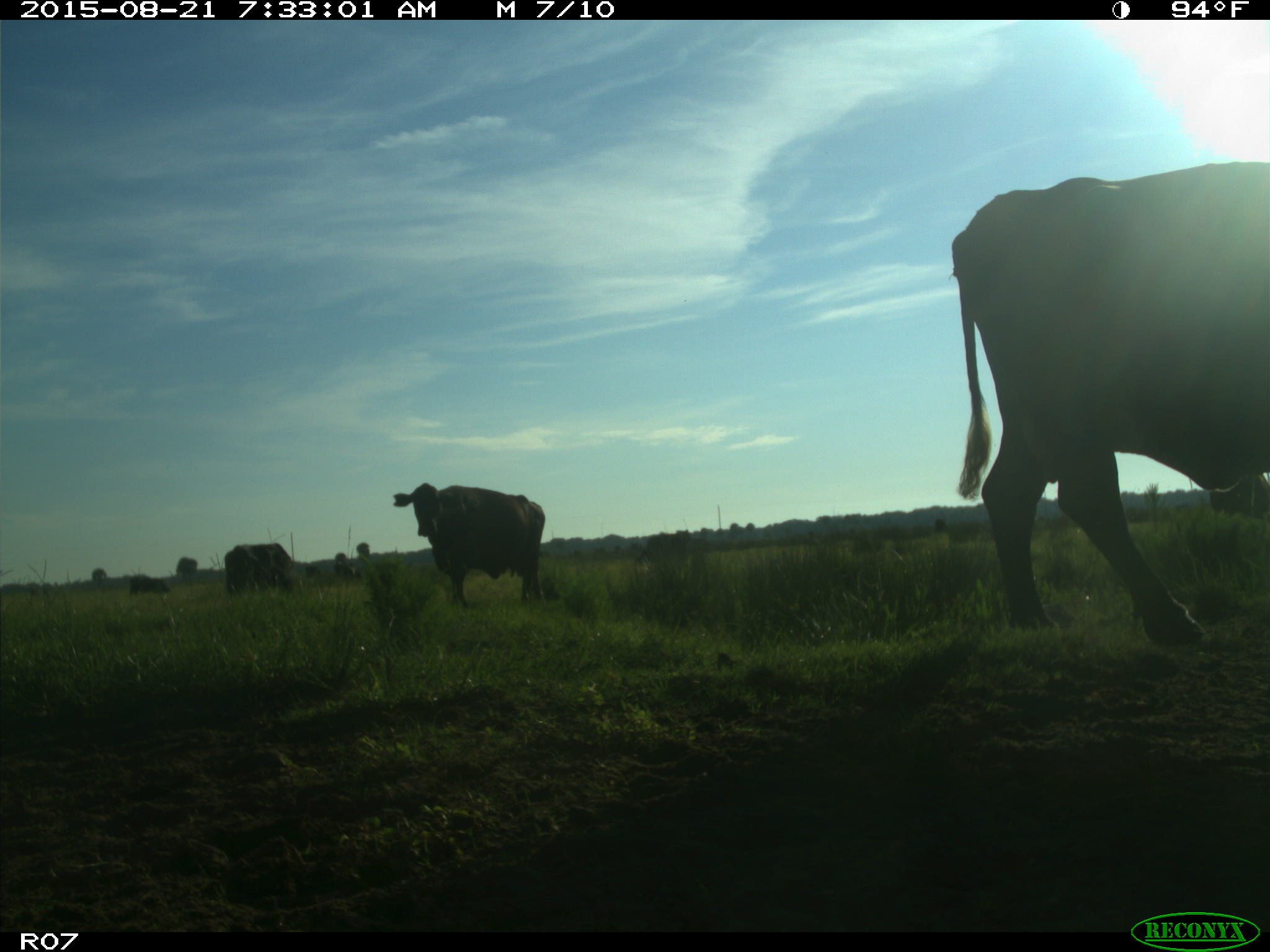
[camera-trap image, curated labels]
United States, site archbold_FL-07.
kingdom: Animalia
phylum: Chordata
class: Mammalia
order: Artiodactyla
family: Bovidae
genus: Bos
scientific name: Bos taurus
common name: domestic cow